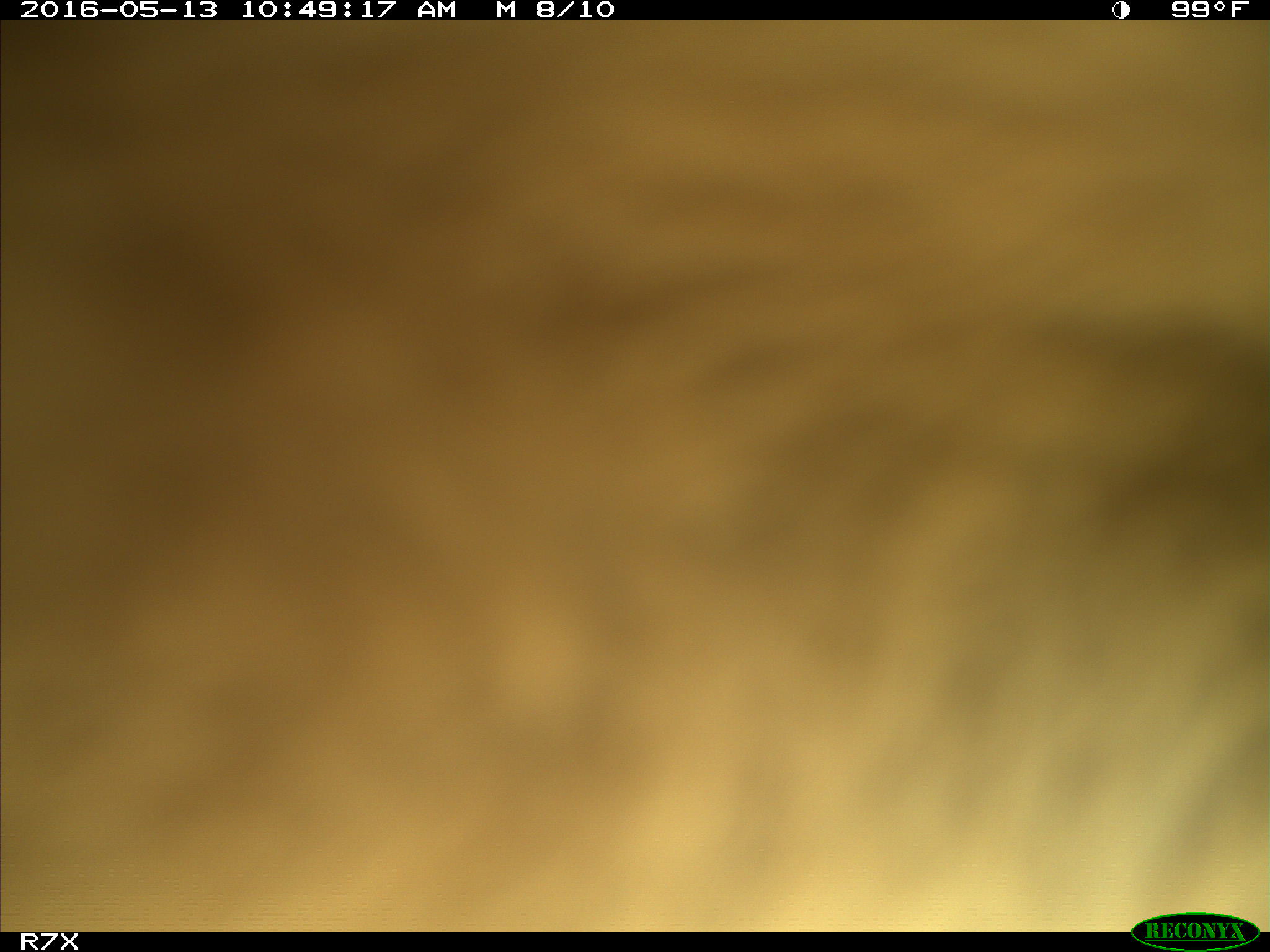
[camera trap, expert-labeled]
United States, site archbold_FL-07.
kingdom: Animalia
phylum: Chordata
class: Mammalia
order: Artiodactyla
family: Bovidae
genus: Bos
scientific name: Bos taurus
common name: domestic cow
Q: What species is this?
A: Bos taurus (domestic cow).